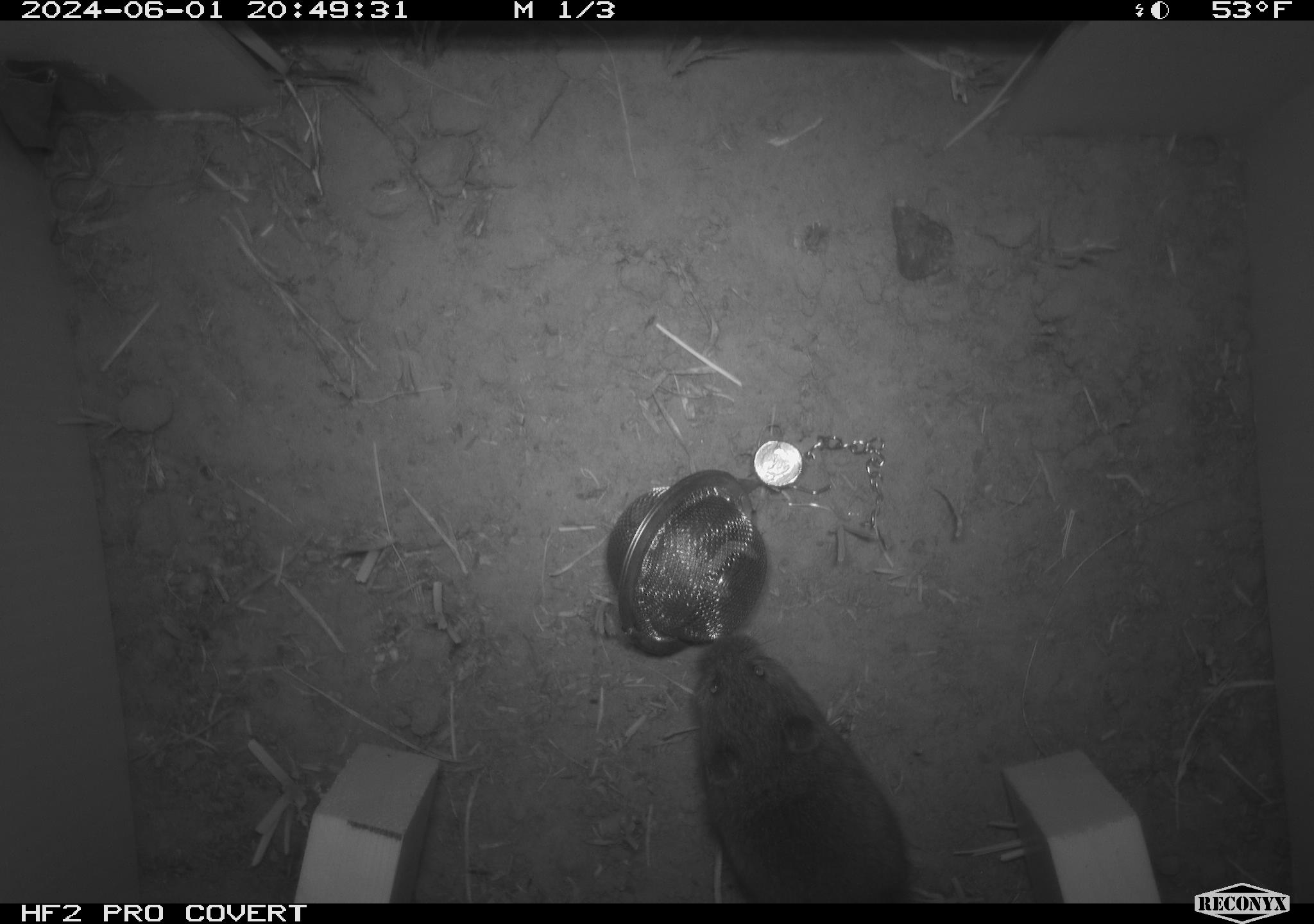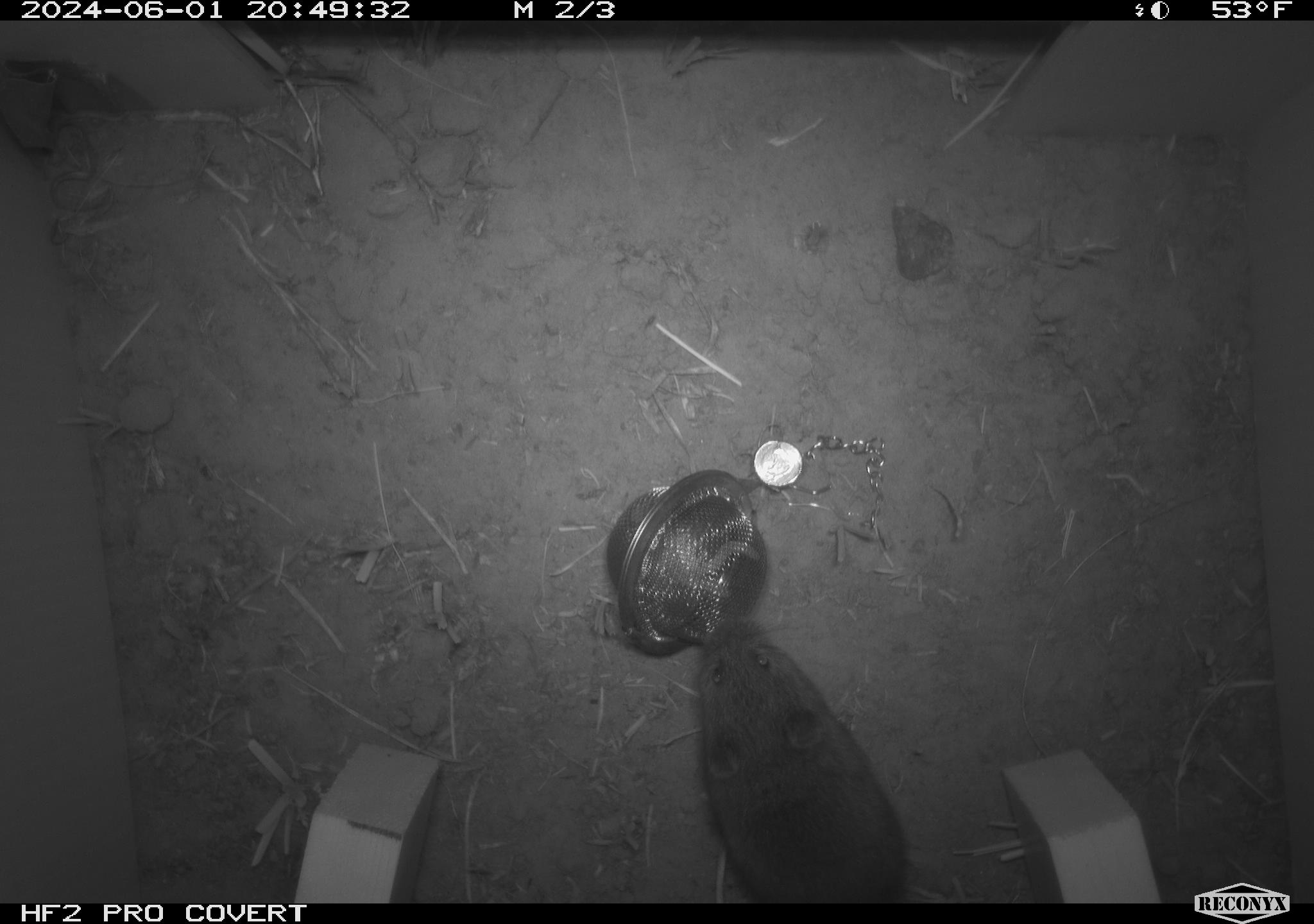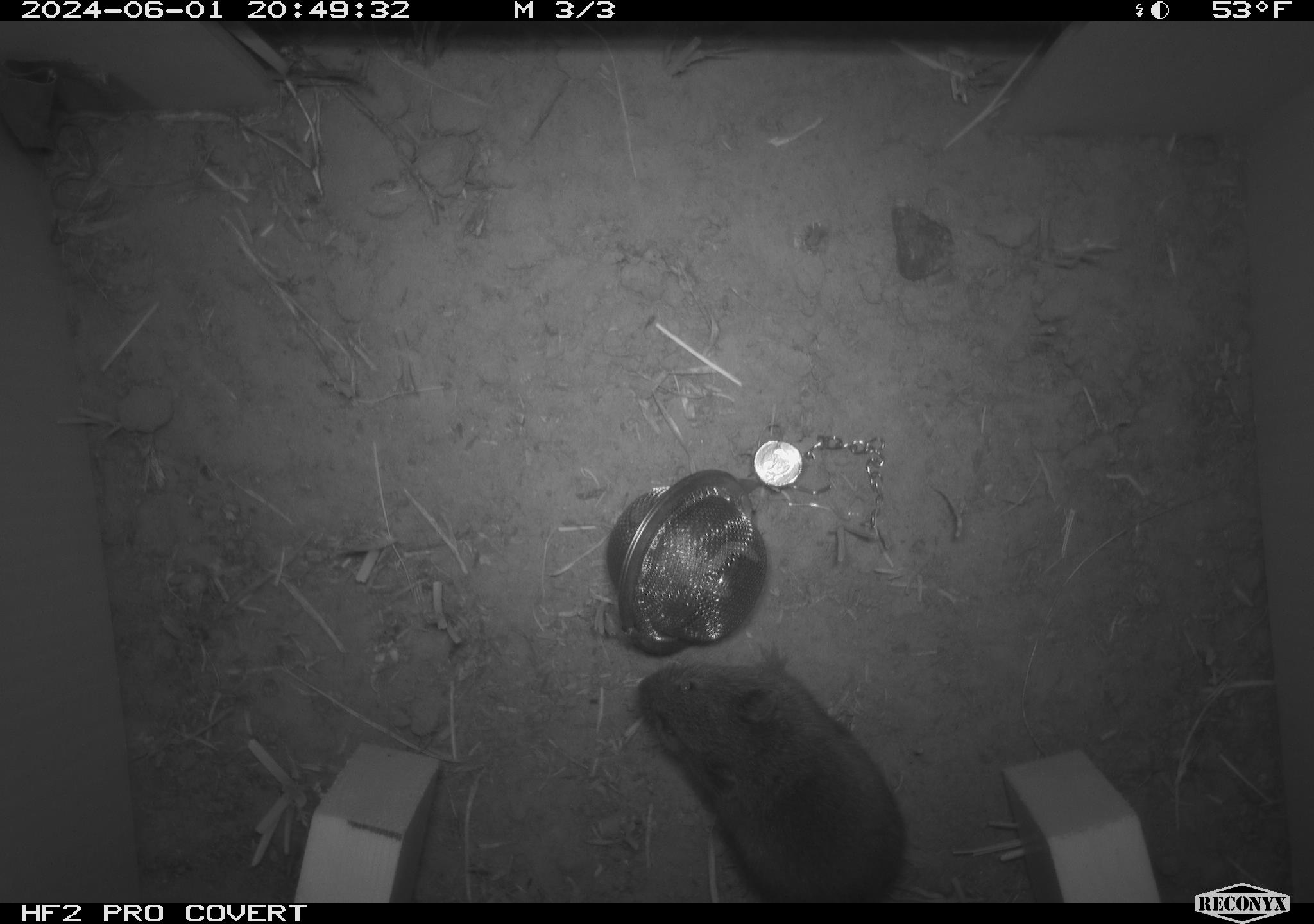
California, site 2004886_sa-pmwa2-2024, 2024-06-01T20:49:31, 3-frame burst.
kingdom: Animalia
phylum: Chordata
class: Mammalia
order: Rodentia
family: Cricetidae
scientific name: Arvicolinae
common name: voles, lemmings, and muskrats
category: arvicolinae subfamily